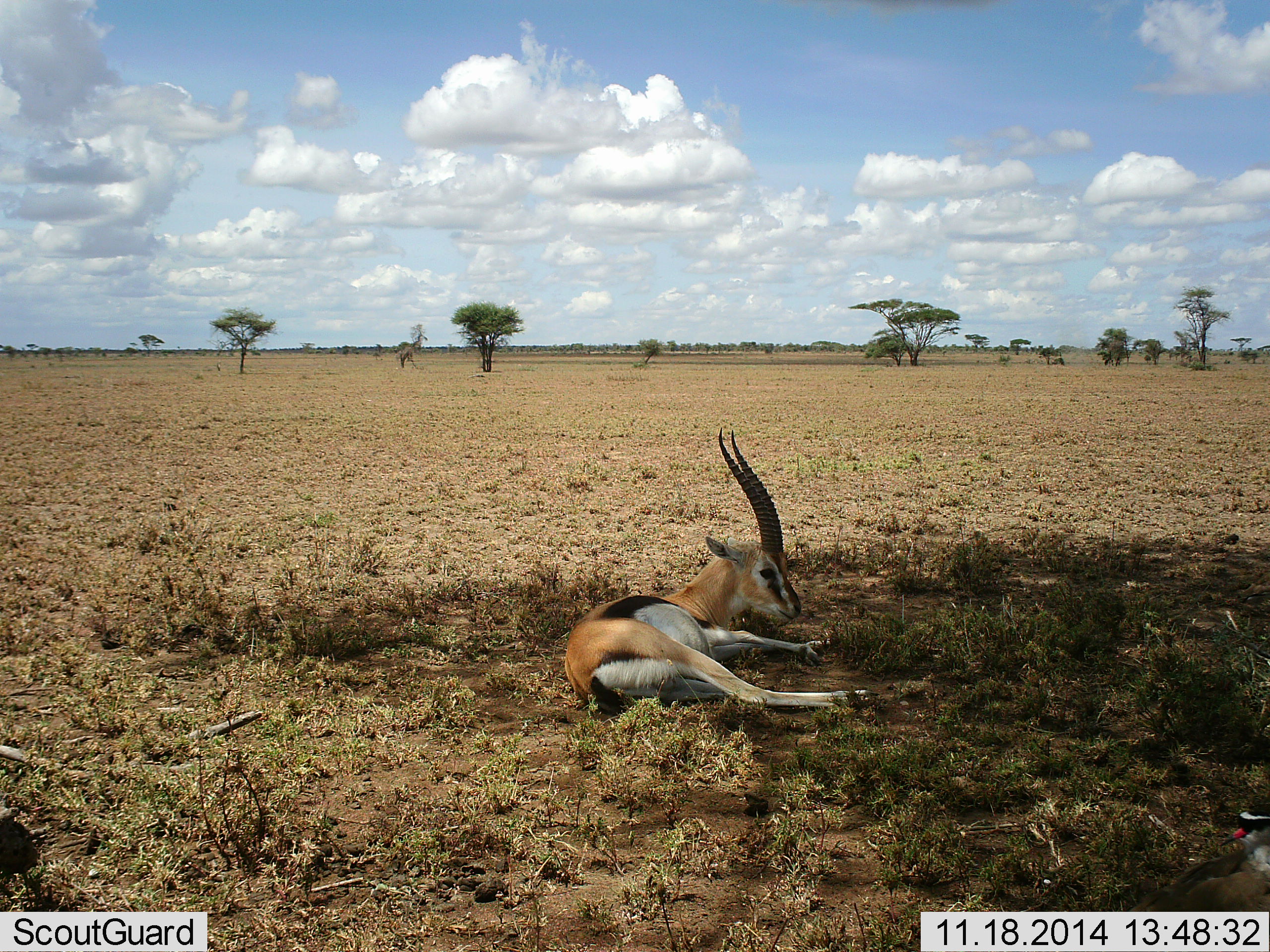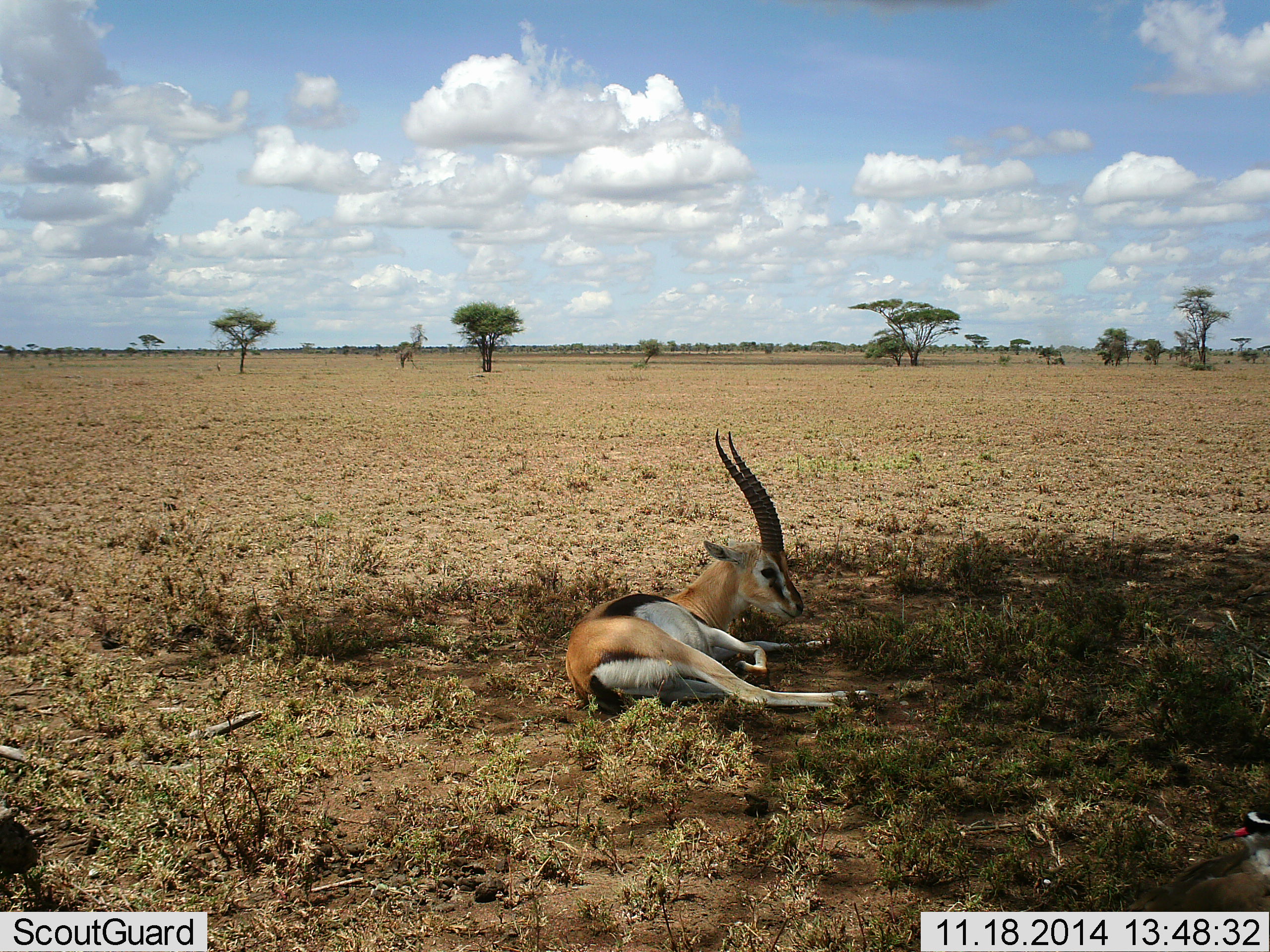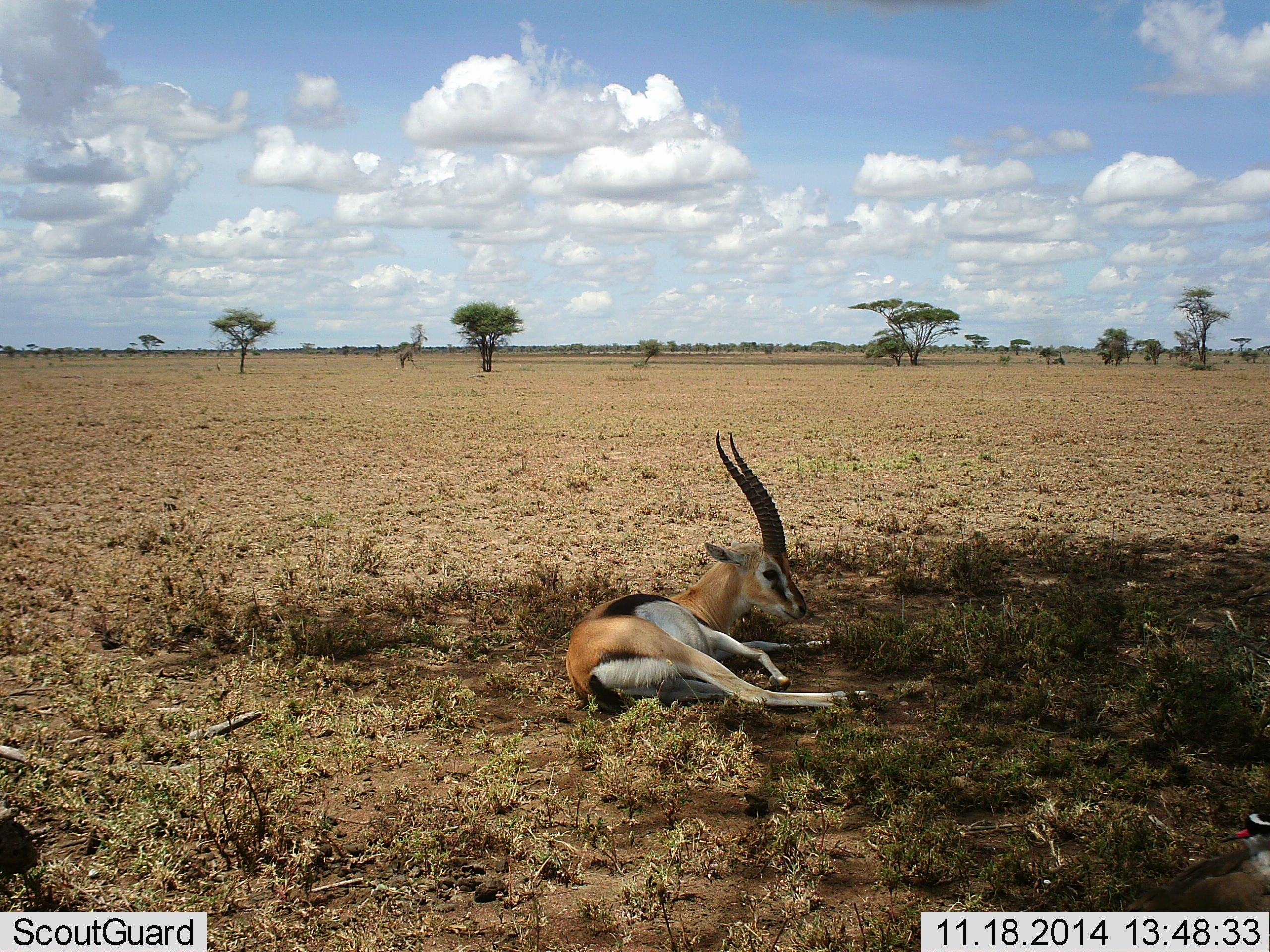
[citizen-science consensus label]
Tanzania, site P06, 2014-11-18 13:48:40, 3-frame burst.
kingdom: Animalia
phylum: Chordata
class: Mammalia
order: Artiodactyla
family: Bovidae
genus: Eudorcas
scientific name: Eudorcas thomsonii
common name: thomson's gazelle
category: gazellethomsons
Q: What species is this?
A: Gazellethomsons (thomson's gazelle) (Eudorcas thomsonii).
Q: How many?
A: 1.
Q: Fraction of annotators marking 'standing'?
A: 0%.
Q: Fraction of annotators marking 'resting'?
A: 100%.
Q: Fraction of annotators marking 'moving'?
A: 0%.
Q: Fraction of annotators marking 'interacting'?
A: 0%.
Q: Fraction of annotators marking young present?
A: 0%.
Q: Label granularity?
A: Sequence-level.